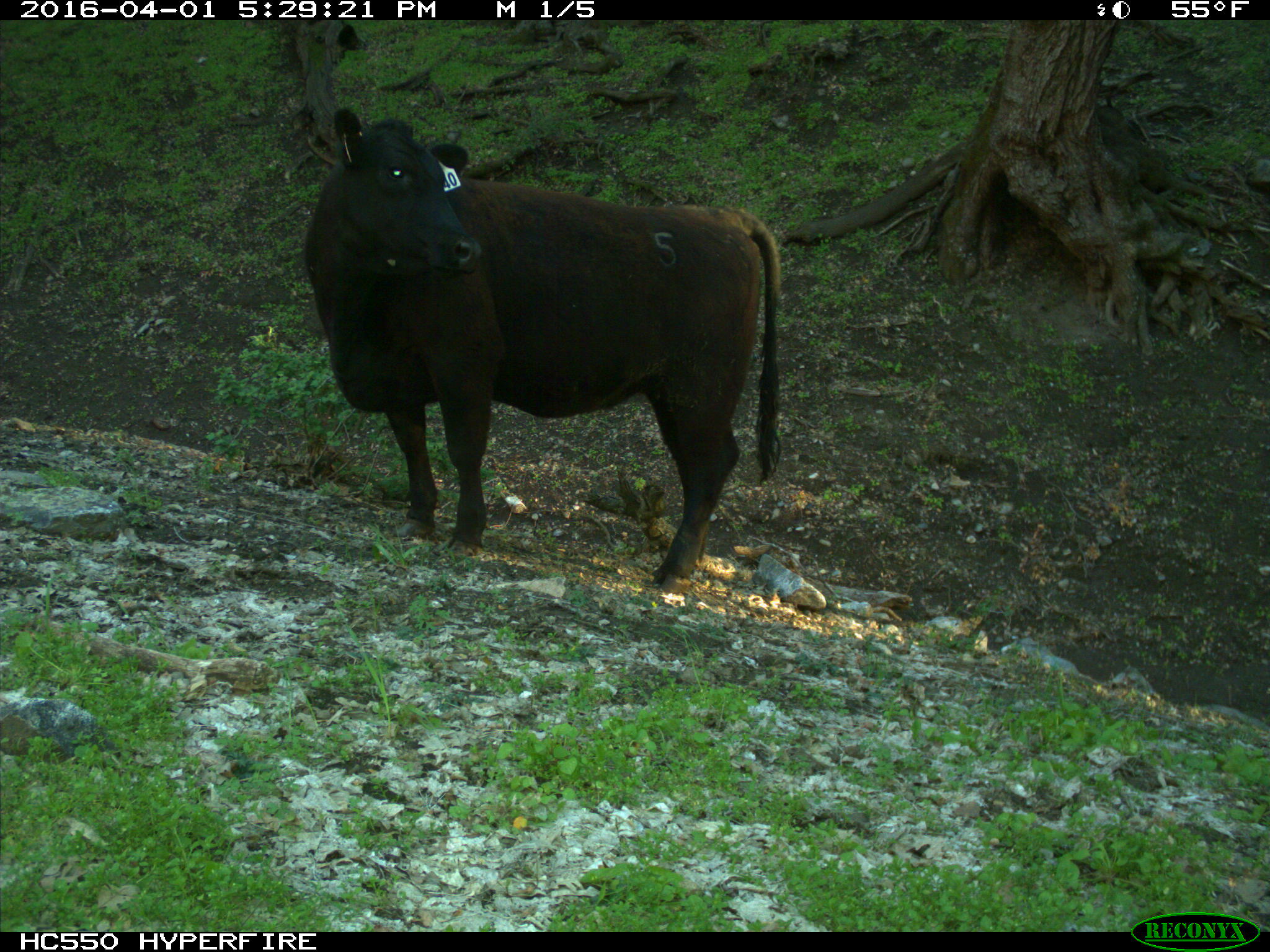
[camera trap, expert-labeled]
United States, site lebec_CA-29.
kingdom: Animalia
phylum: Chordata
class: Mammalia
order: Artiodactyla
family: Bovidae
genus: Bos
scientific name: Bos taurus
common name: domestic cow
Bos taurus (domestic cow).